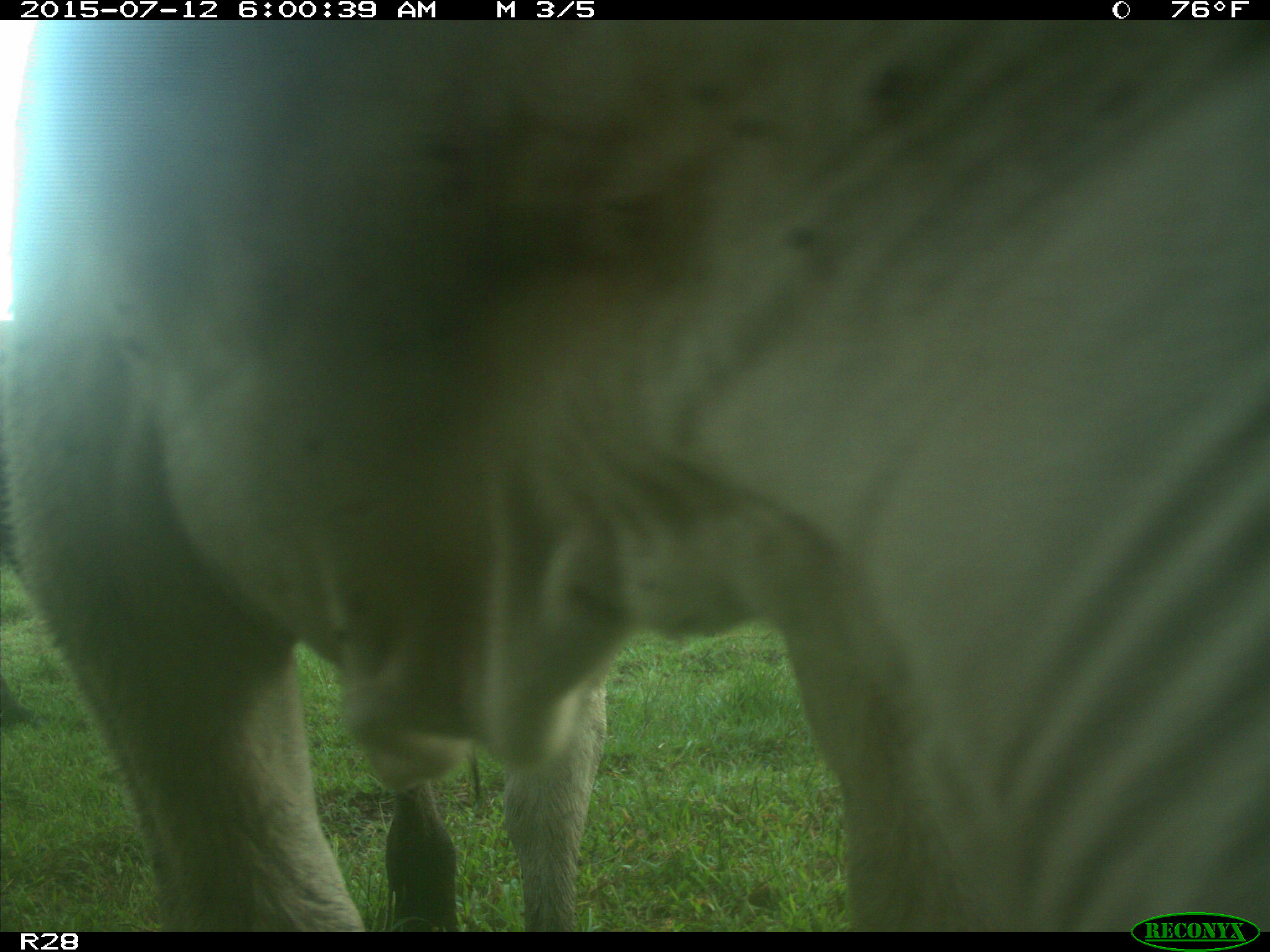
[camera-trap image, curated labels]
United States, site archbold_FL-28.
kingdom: Animalia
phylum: Chordata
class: Mammalia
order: Artiodactyla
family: Bovidae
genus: Bos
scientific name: Bos taurus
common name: domestic cow